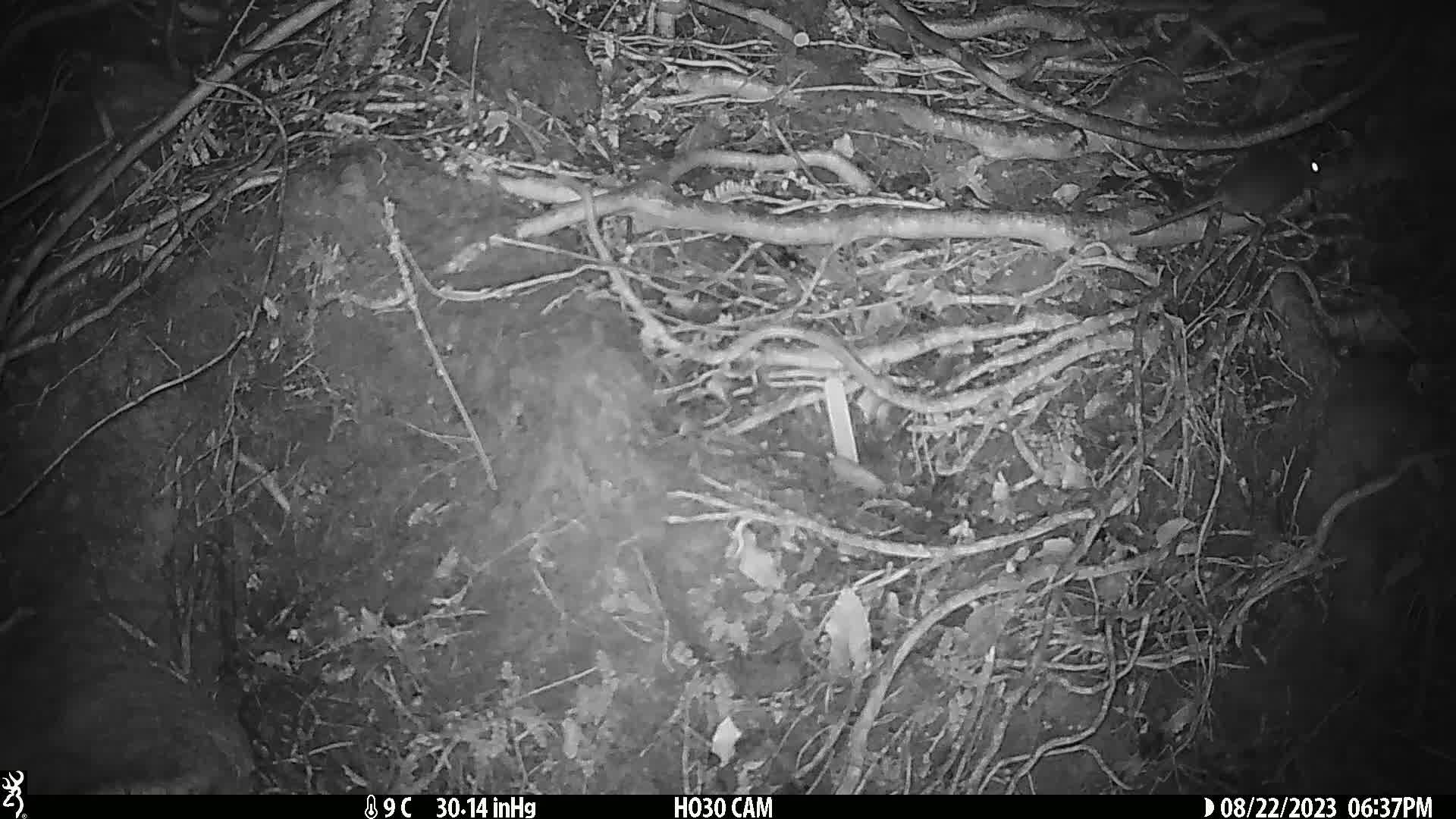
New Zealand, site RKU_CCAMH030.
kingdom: Animalia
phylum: Chordata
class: Mammalia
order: Rodentia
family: Muridae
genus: Rattus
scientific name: Rattus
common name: rat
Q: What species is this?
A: Rat (Rattus).